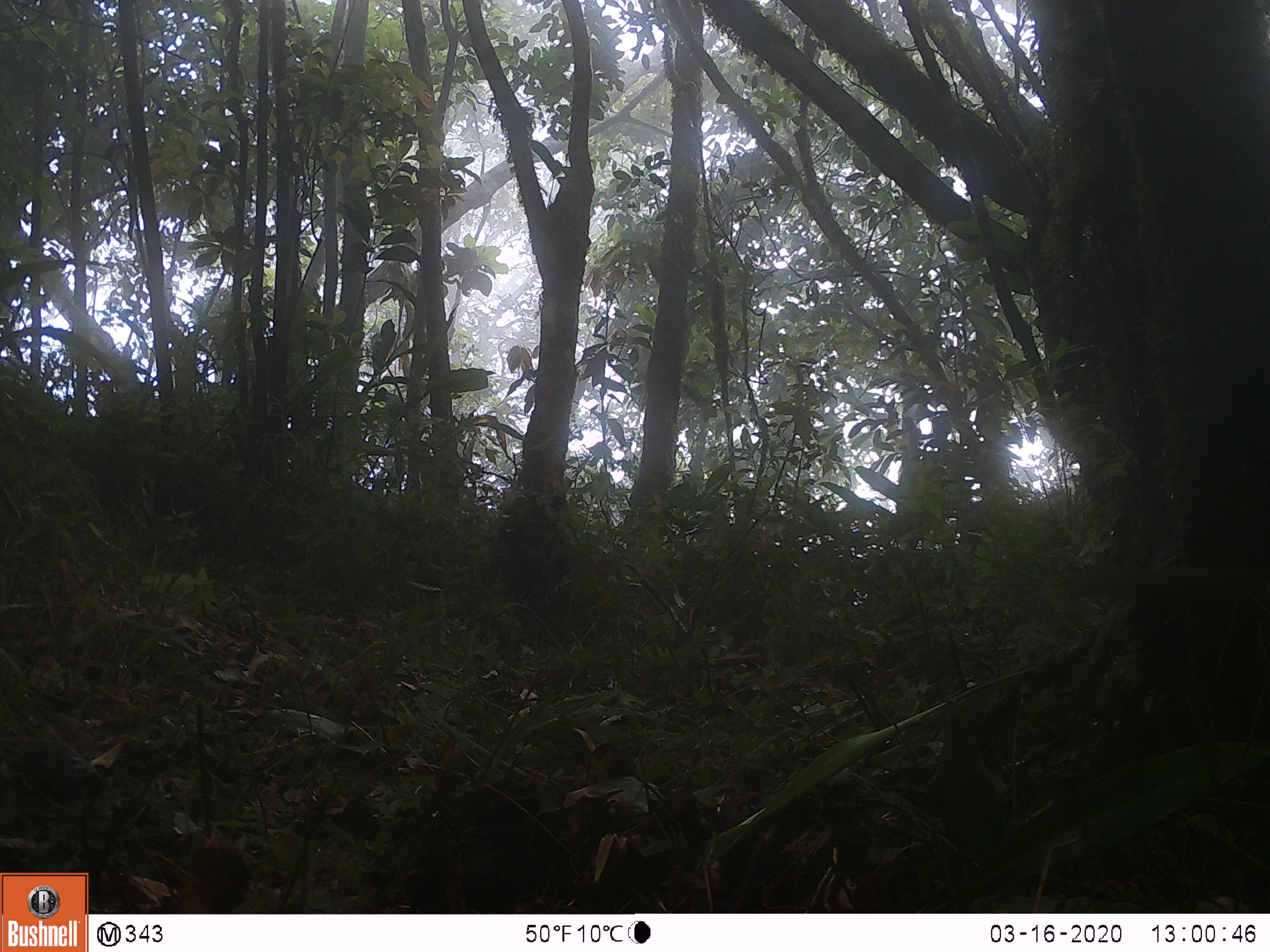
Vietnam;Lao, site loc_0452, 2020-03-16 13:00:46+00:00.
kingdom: Animalia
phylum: Chordata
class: Aves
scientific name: Aves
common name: bird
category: unidentified bird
Unidentified bird (bird) (Aves). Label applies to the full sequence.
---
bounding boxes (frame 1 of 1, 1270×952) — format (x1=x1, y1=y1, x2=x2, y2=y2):
unidentified bird: (x1=1066, y1=563, x2=1270, y2=595)